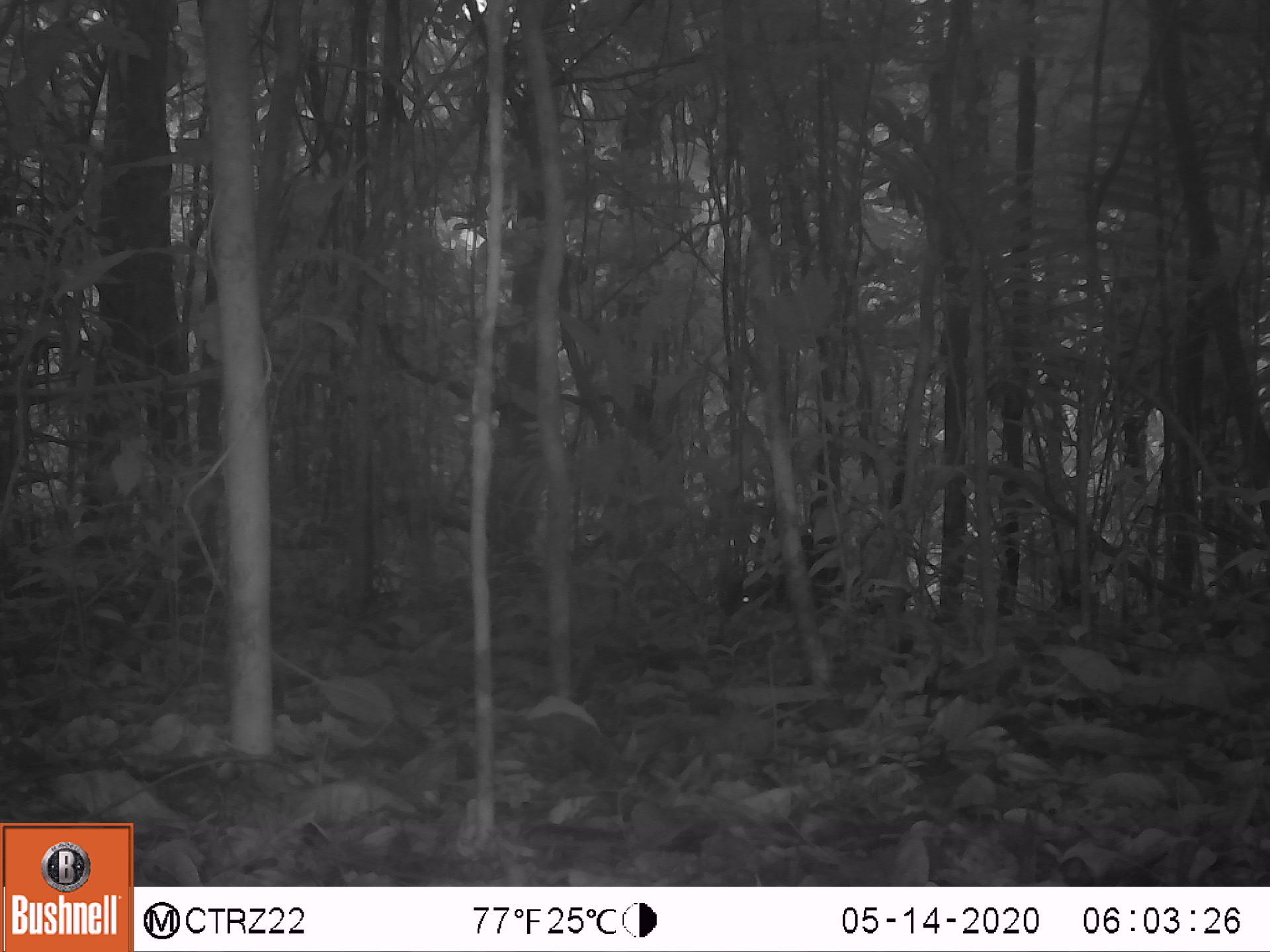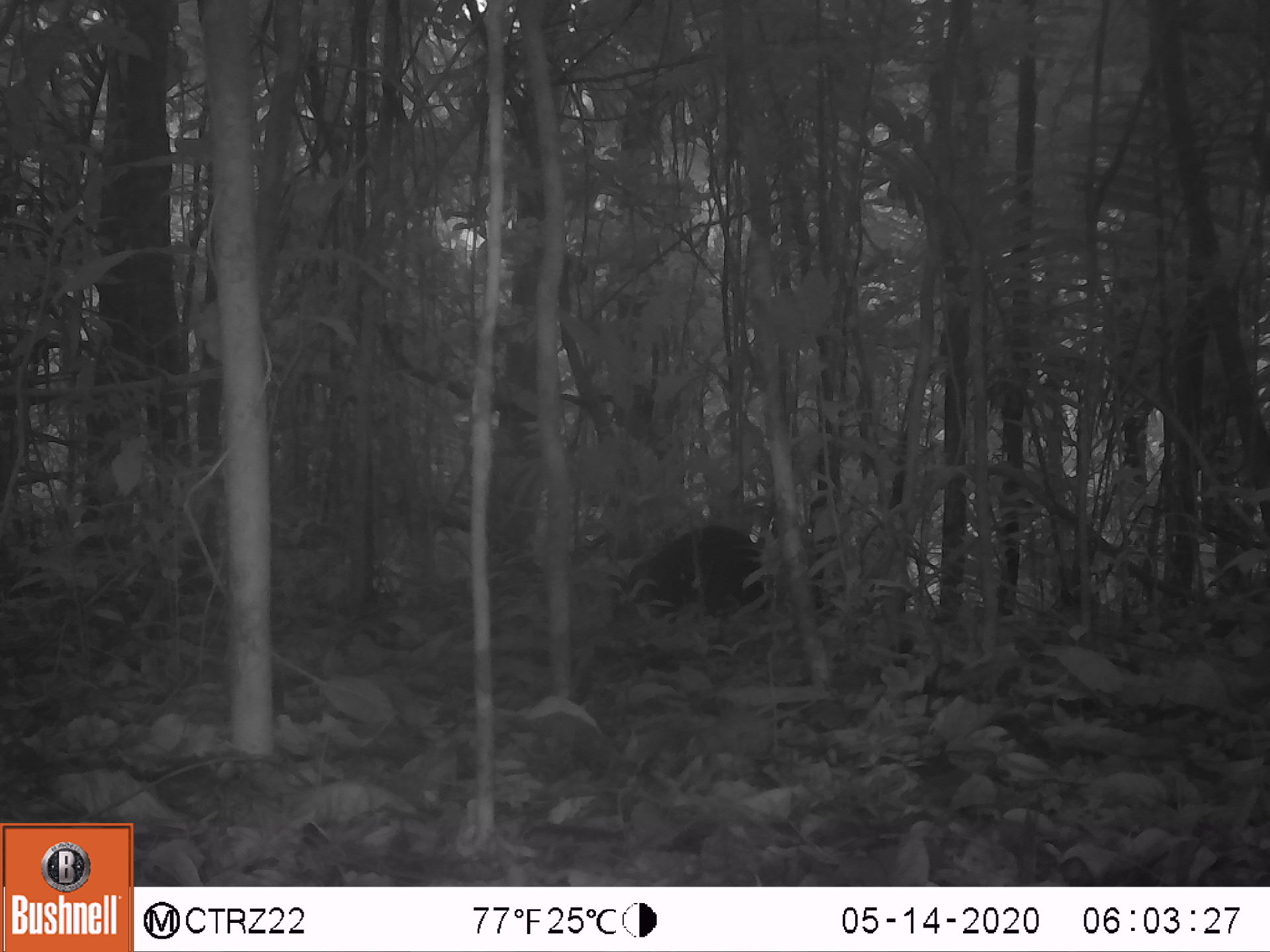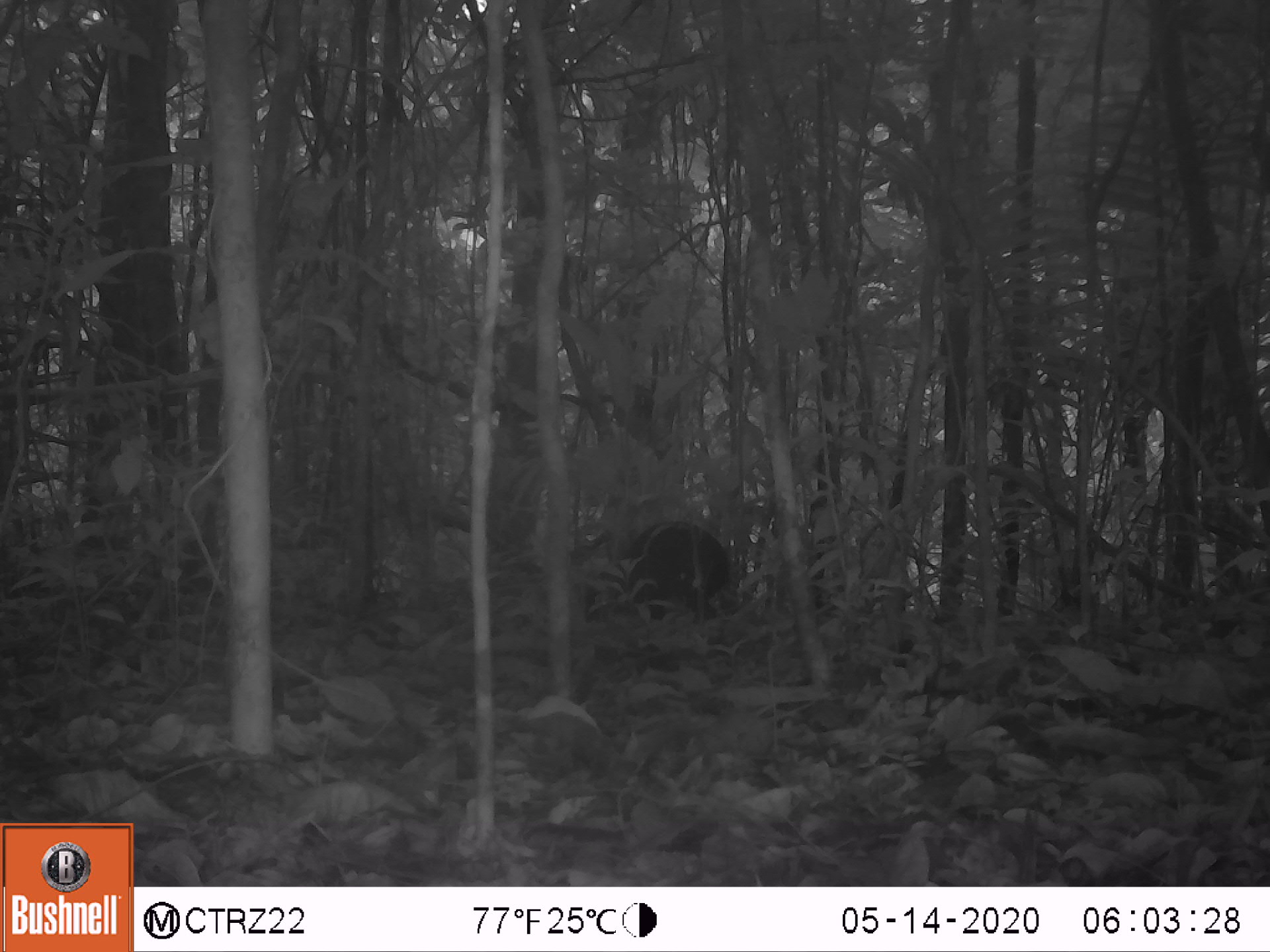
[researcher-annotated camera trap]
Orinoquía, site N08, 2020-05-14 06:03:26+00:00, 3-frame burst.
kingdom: Animalia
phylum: Chordata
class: Mammalia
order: Rodentia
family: Dasyproctidae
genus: Dasyprocta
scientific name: Dasyprocta fuliginosa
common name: black agouti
Black agouti (Dasyprocta fuliginosa).